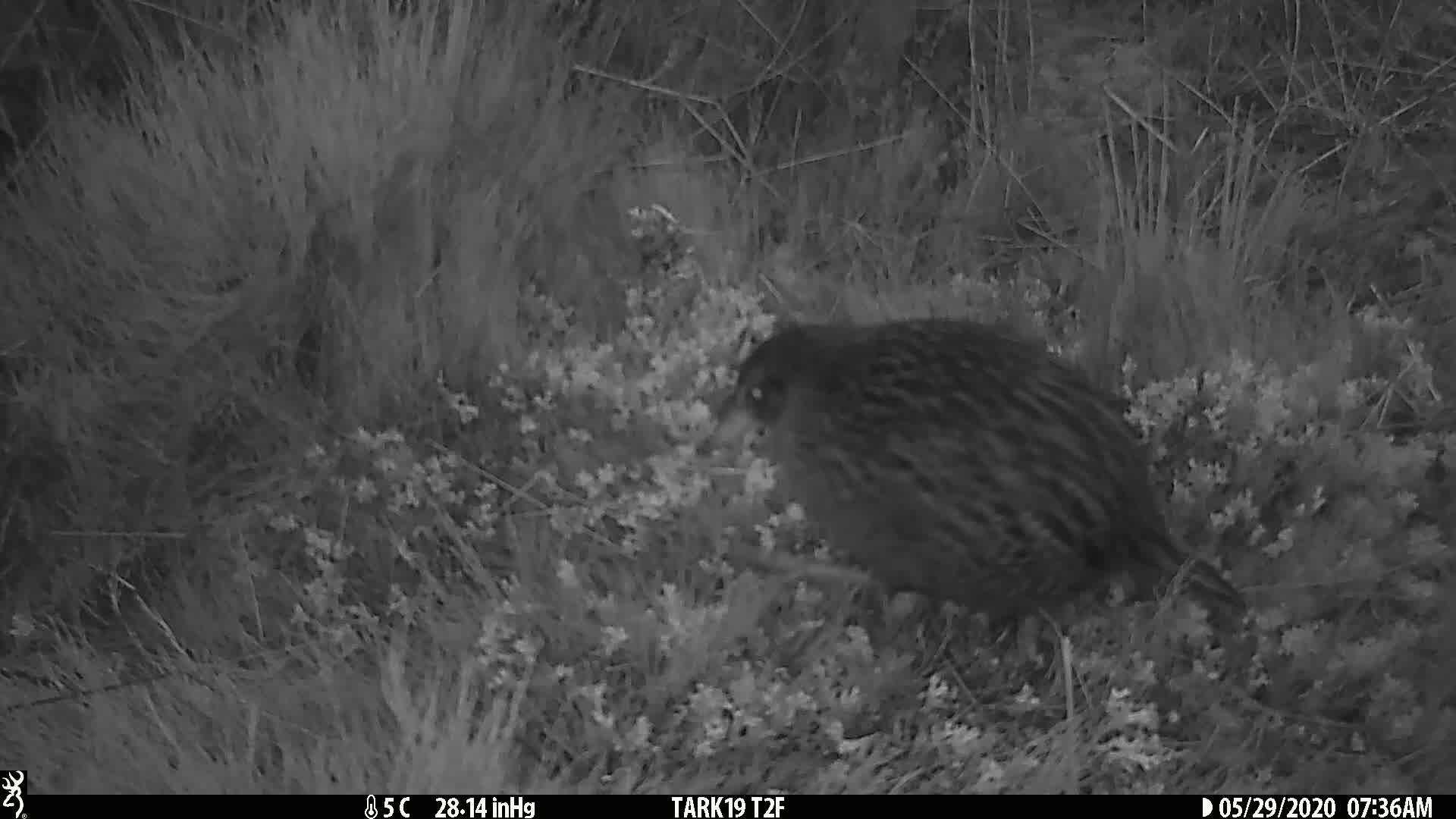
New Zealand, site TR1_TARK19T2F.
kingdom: Animalia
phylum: Chordata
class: Aves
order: Gruiformes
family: Rallidae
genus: Gallirallus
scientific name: Gallirallus australis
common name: weka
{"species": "weka (Gallirallus australis)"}